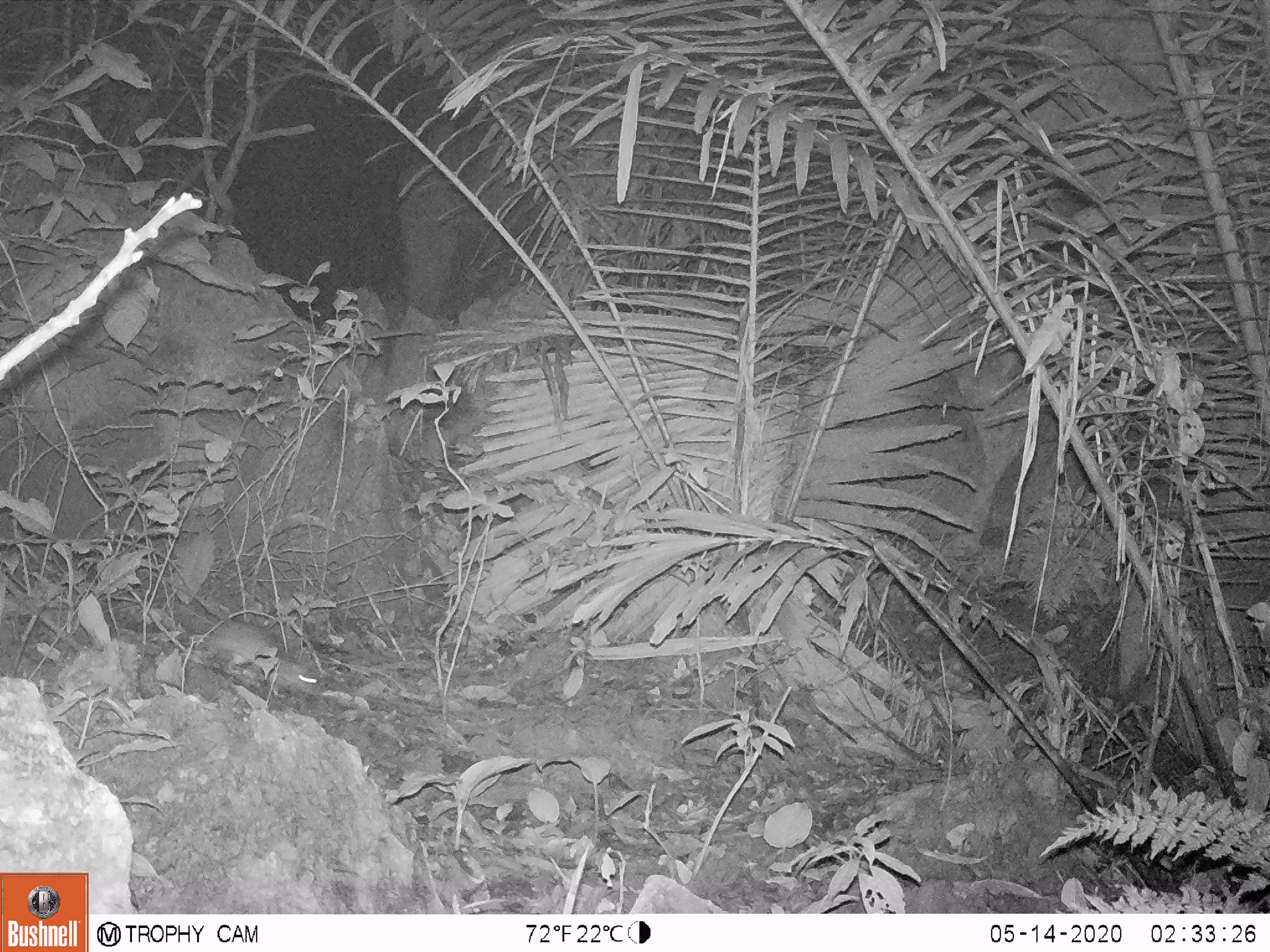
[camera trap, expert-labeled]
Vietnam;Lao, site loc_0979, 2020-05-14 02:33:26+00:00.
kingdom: Animalia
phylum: Chordata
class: Mammalia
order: Rodentia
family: Muridae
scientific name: Muridae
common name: old-world mice and rats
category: unidentified murid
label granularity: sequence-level